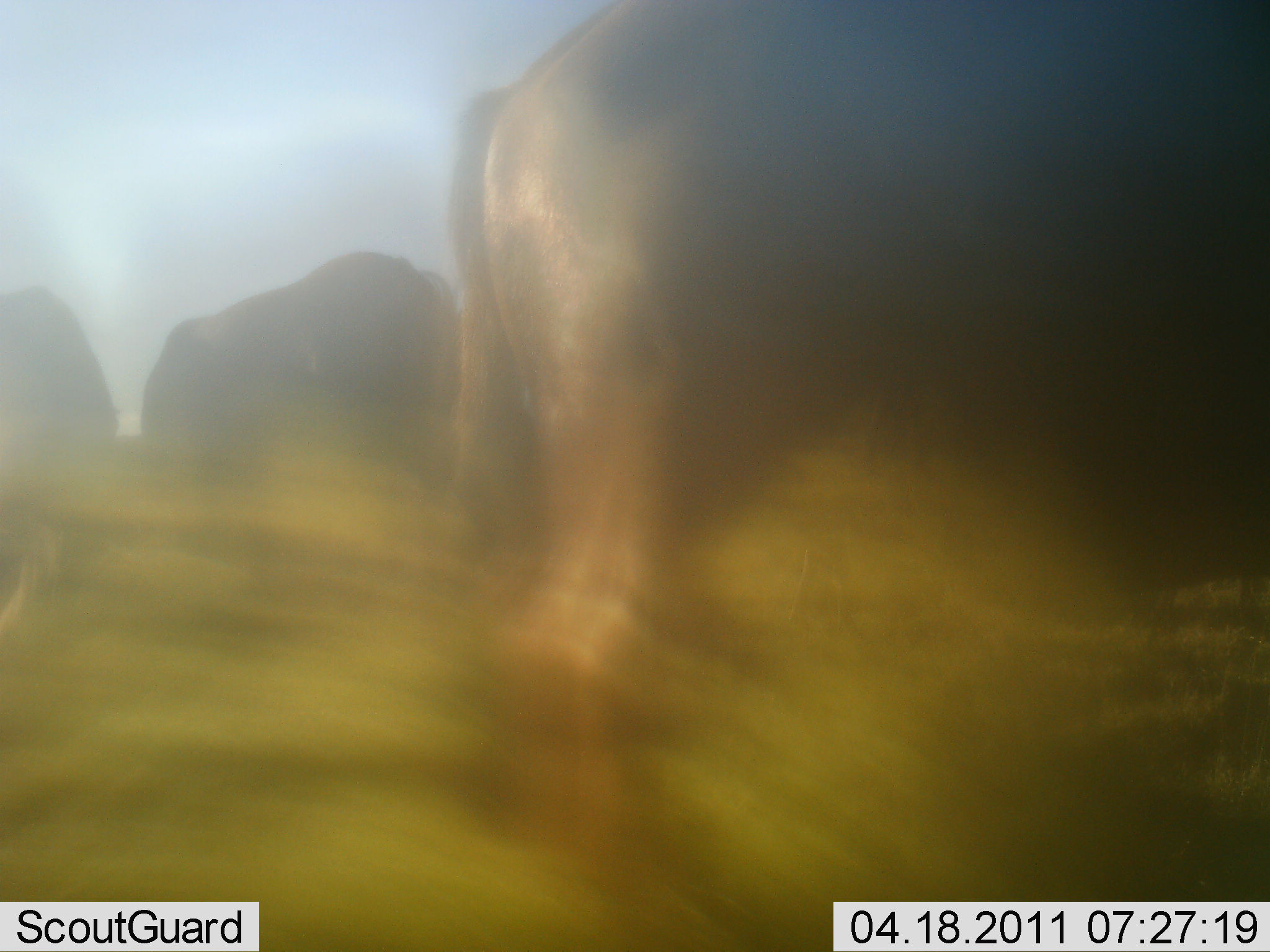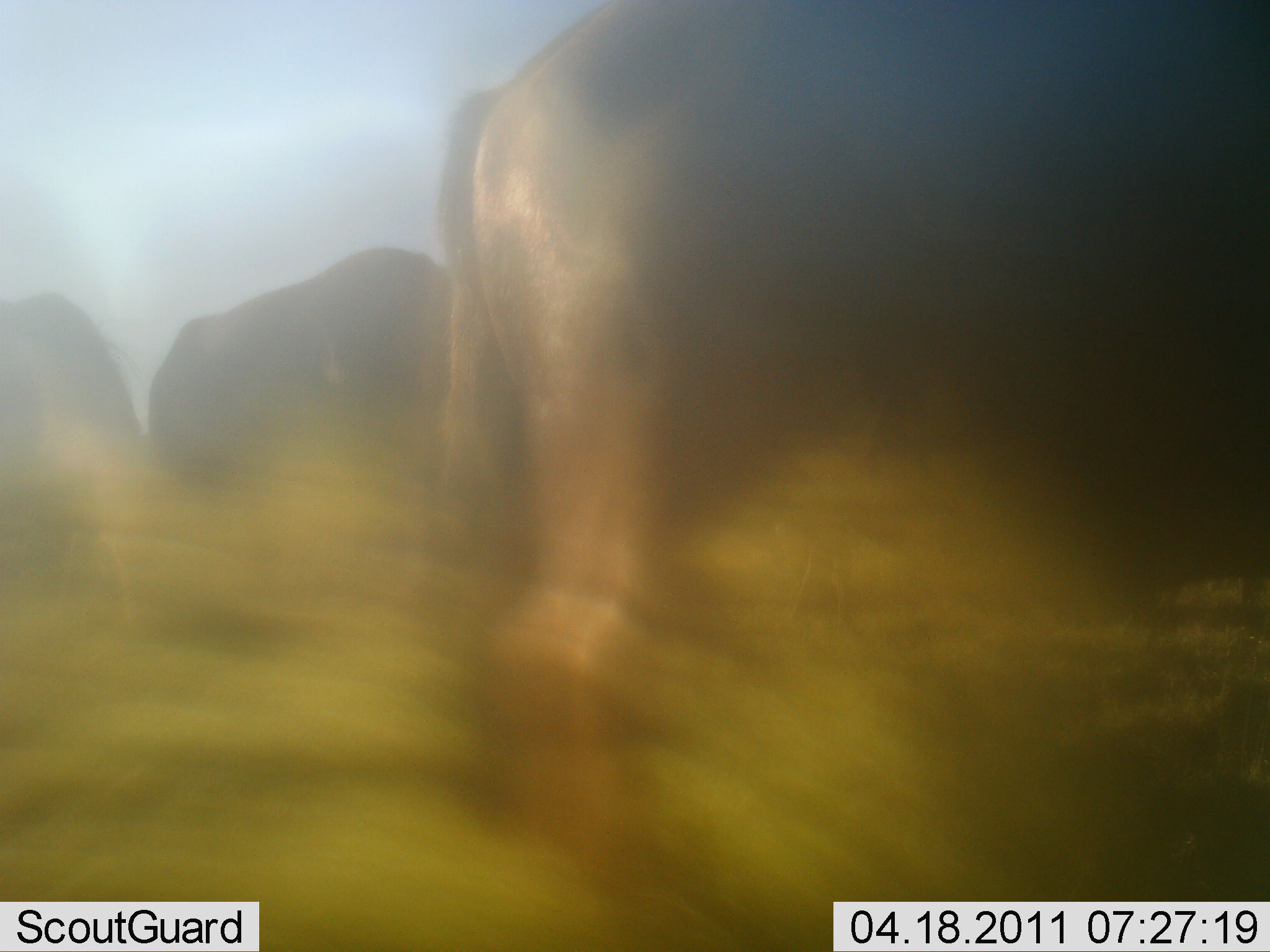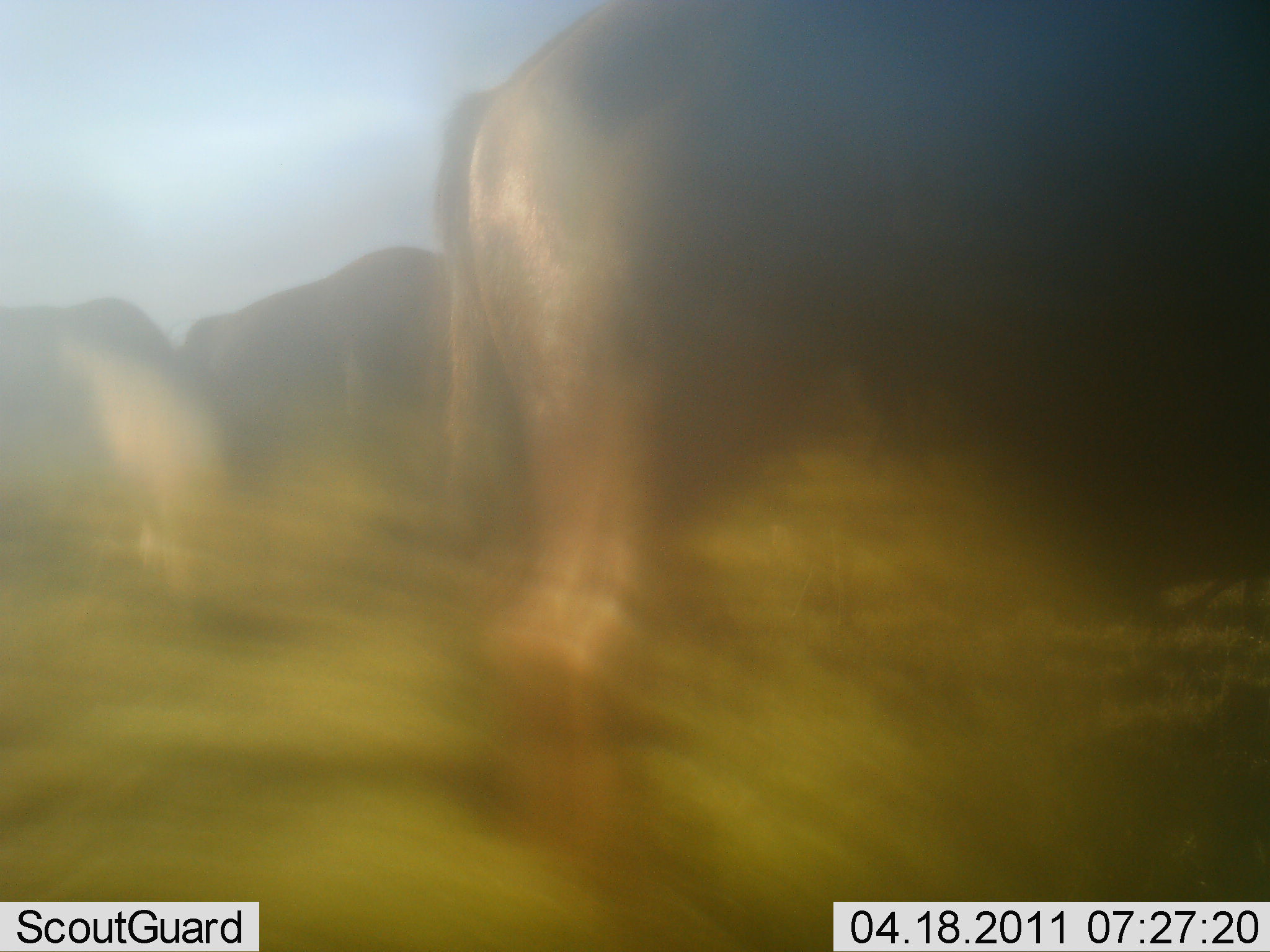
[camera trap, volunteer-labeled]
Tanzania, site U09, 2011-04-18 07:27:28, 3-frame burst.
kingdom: Animalia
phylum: Chordata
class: Mammalia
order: Artiodactyla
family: Bovidae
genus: Connochaetes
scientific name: Connochaetes taurinus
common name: blue wildebeest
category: wildebeest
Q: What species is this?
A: Wildebeest (blue wildebeest) (Connochaetes taurinus).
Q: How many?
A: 3.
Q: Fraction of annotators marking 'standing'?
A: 60%.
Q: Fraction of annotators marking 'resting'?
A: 0%.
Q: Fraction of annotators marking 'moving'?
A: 20%.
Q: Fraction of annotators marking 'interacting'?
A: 0%.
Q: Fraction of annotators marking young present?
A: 0%.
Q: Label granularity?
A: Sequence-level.